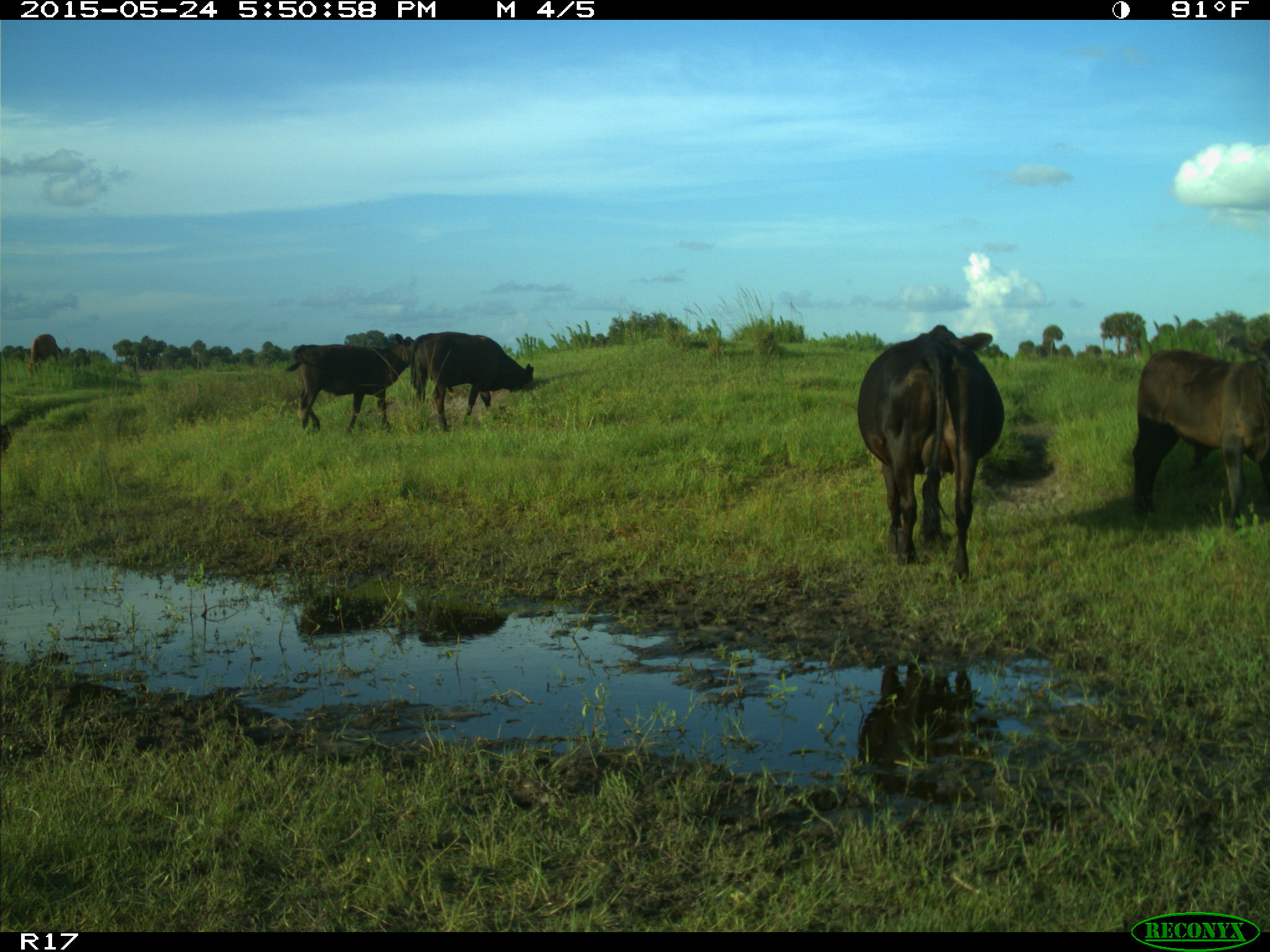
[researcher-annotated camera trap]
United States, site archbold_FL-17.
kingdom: Animalia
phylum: Chordata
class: Mammalia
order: Artiodactyla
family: Bovidae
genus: Bos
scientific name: Bos taurus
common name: domestic cow